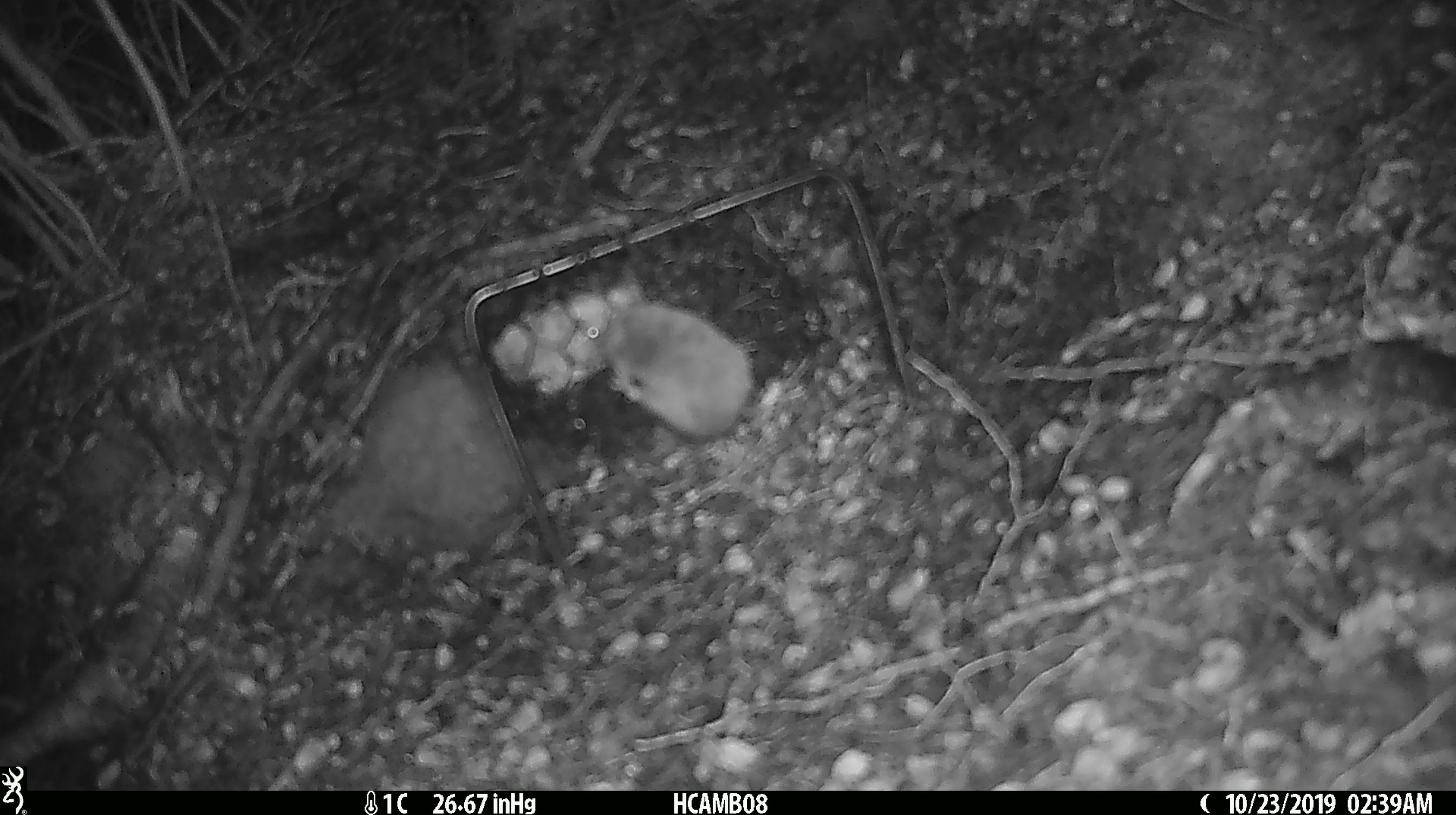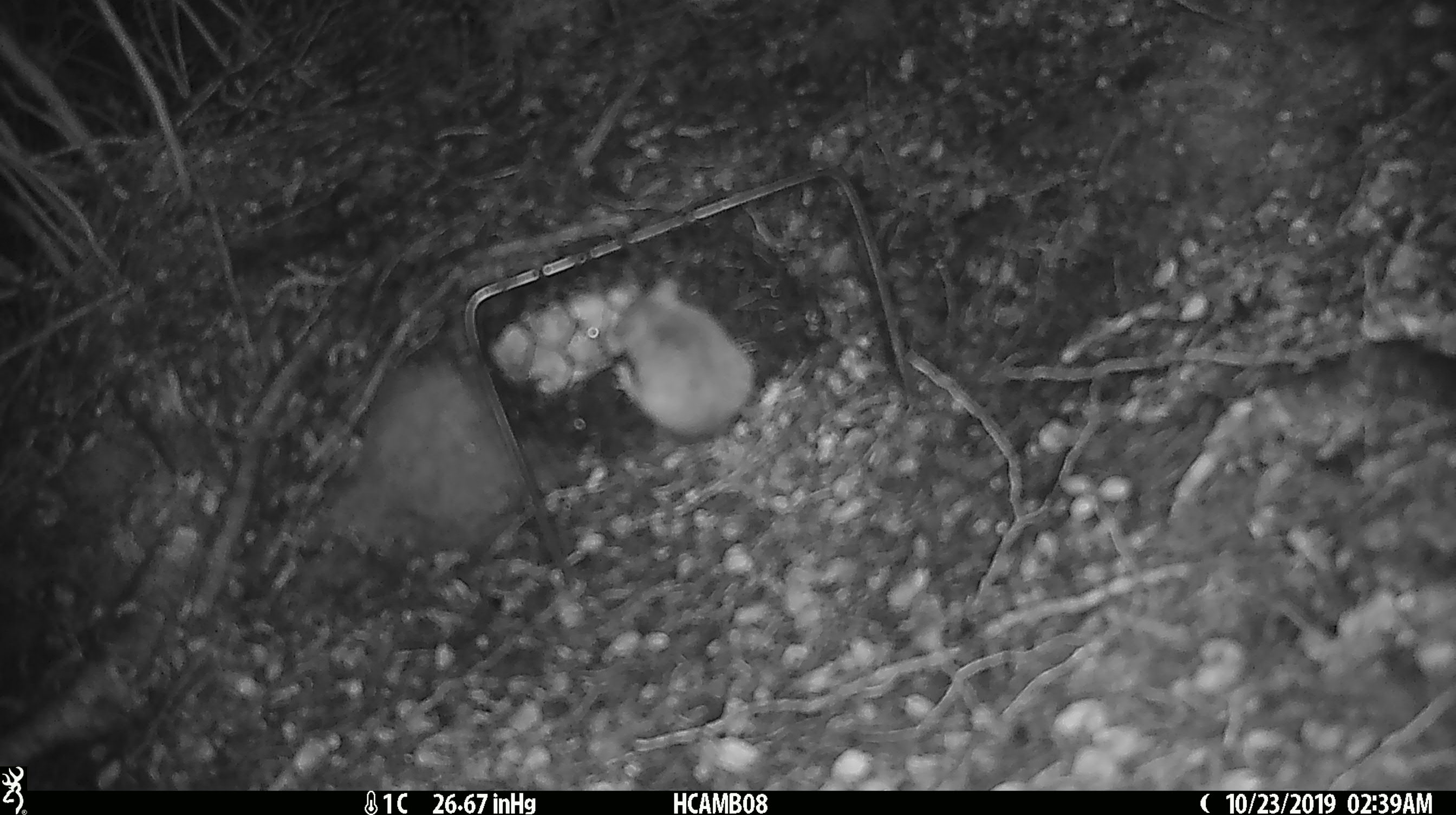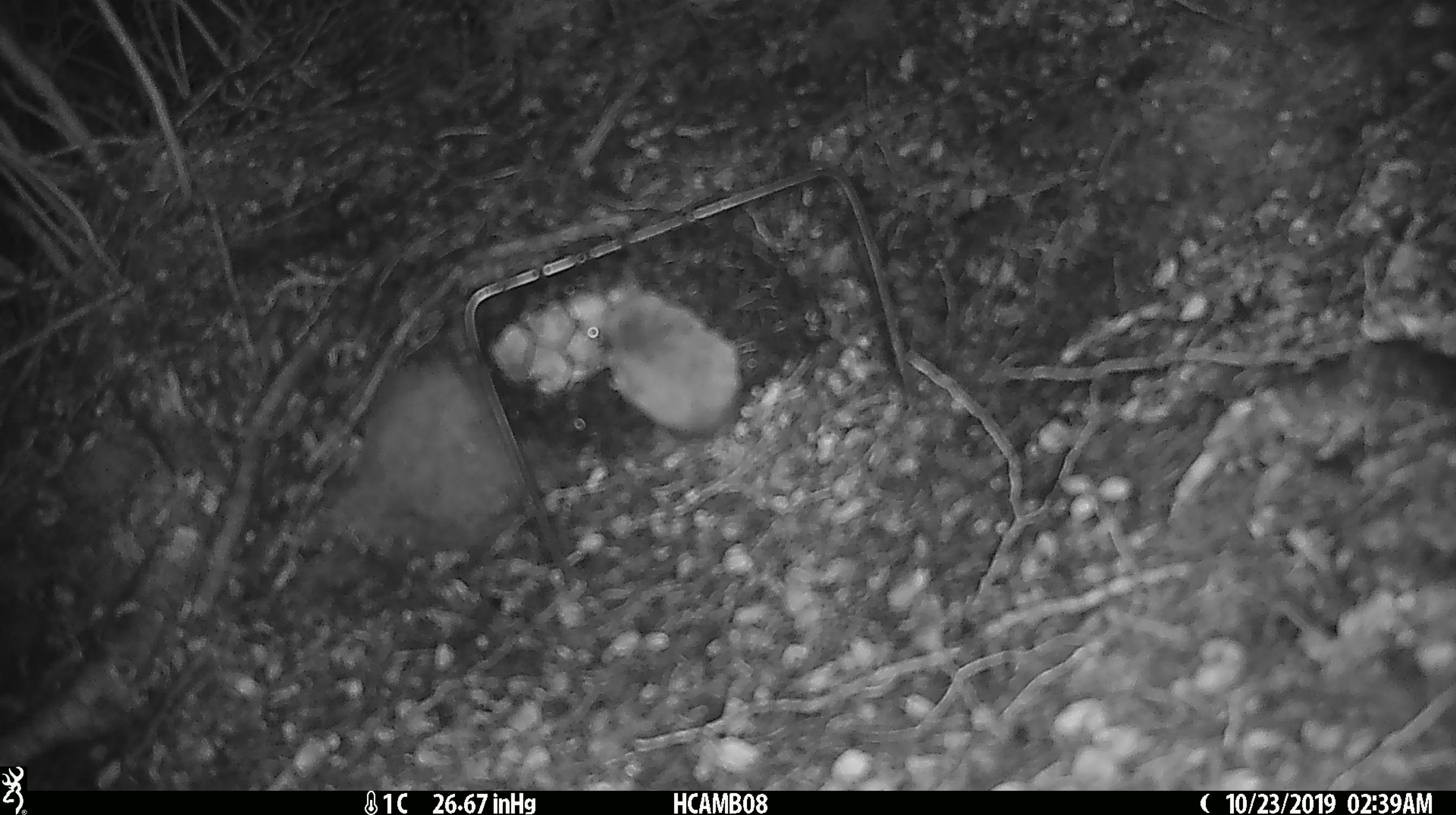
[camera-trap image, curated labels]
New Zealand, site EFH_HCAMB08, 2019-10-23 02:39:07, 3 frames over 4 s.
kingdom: Animalia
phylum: Chordata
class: Mammalia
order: Rodentia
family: Muridae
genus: Mus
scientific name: Mus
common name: mouse